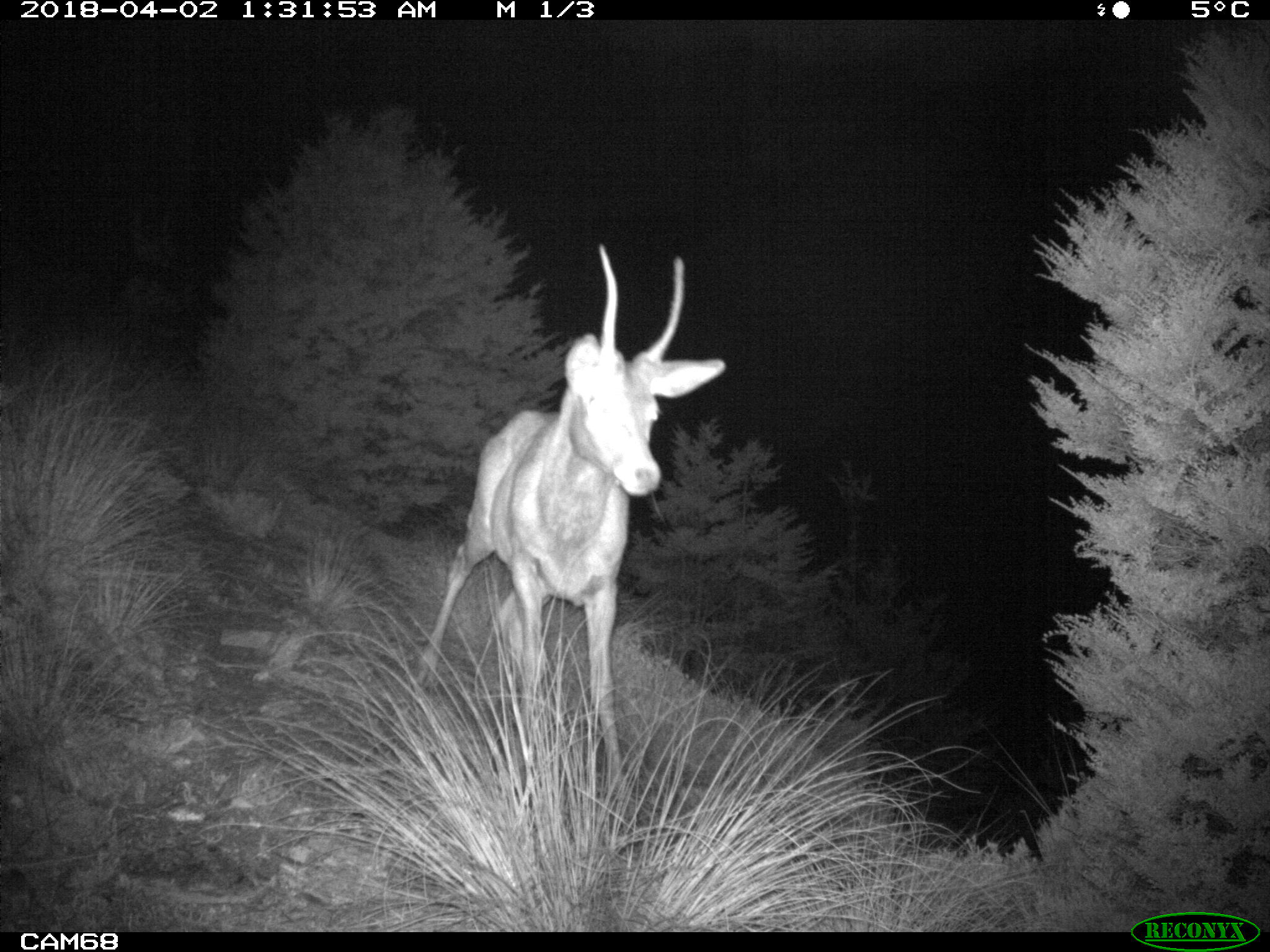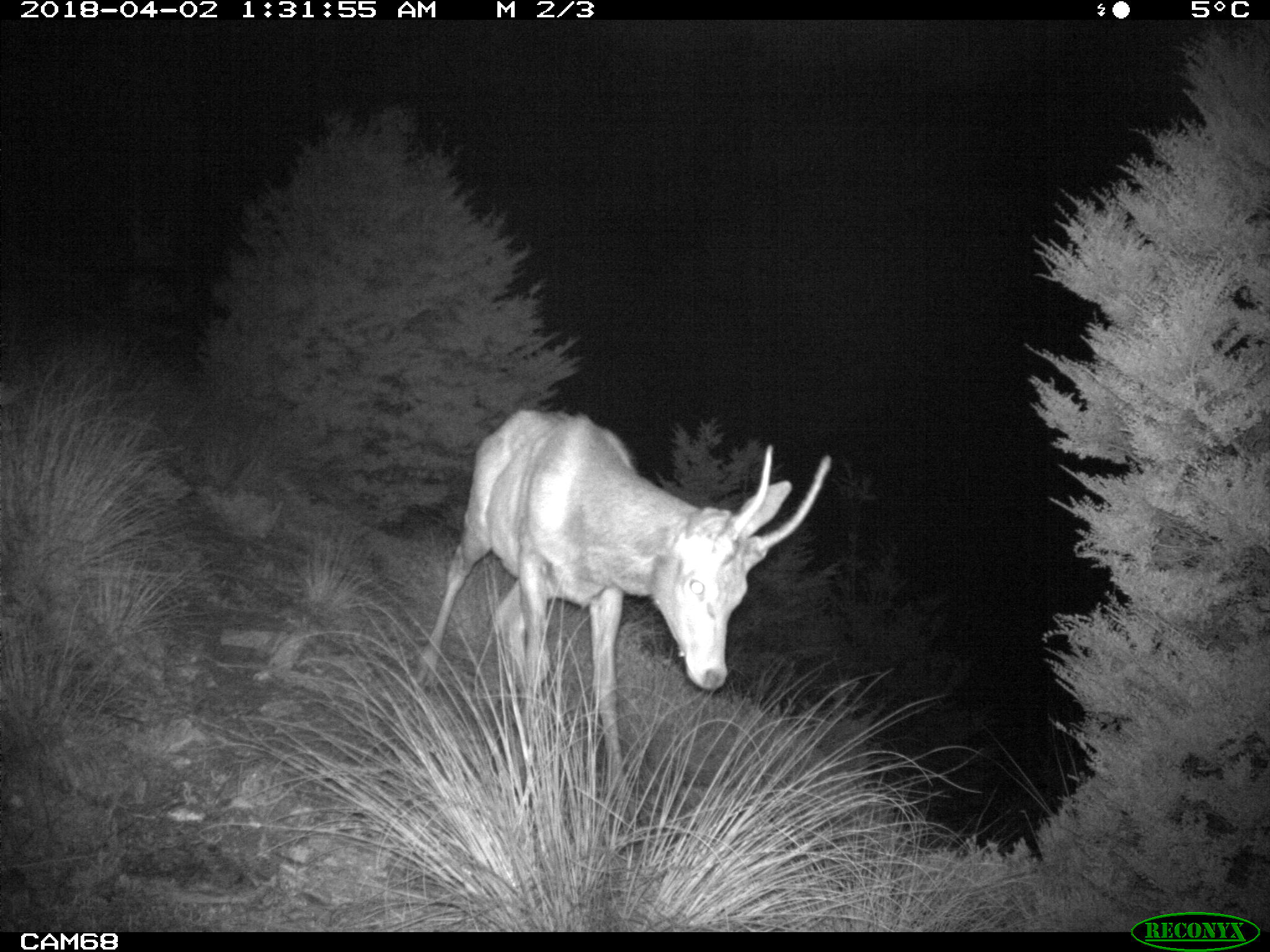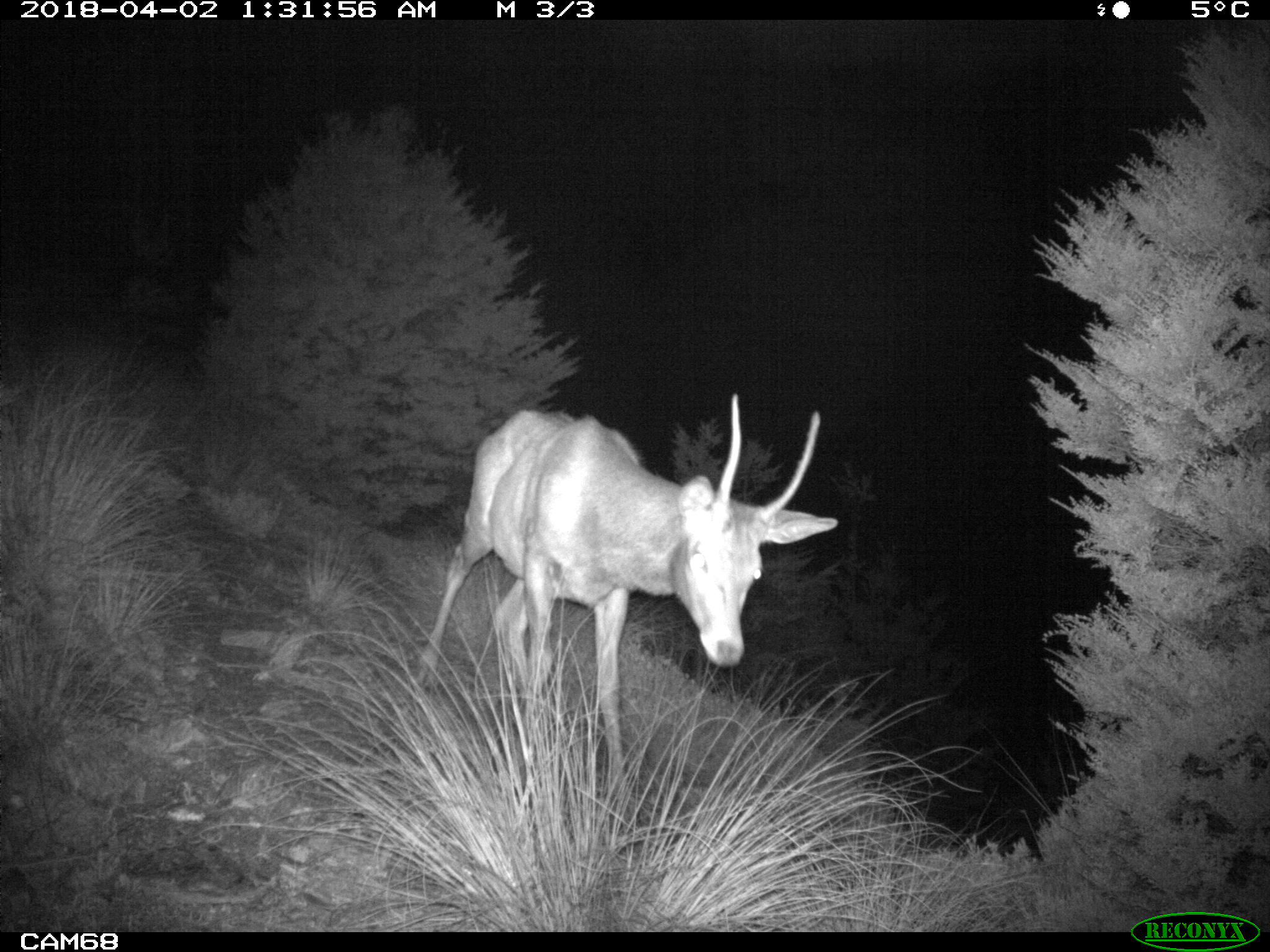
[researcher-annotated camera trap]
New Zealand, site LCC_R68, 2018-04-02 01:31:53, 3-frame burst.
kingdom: Animalia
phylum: Chordata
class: Mammalia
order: Artiodactyla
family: Cervidae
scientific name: Cervidae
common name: deer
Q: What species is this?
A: Deer (Cervidae).